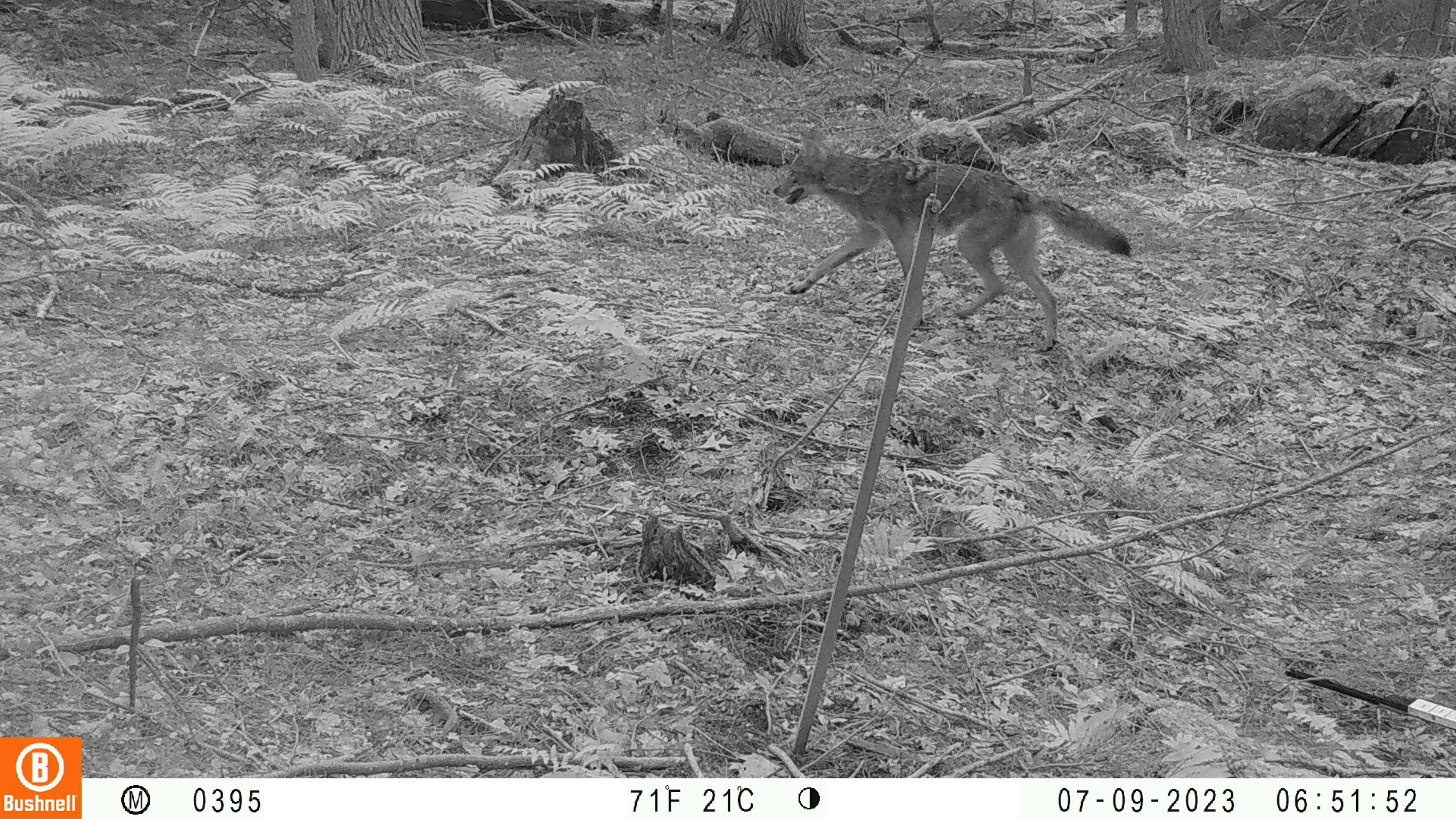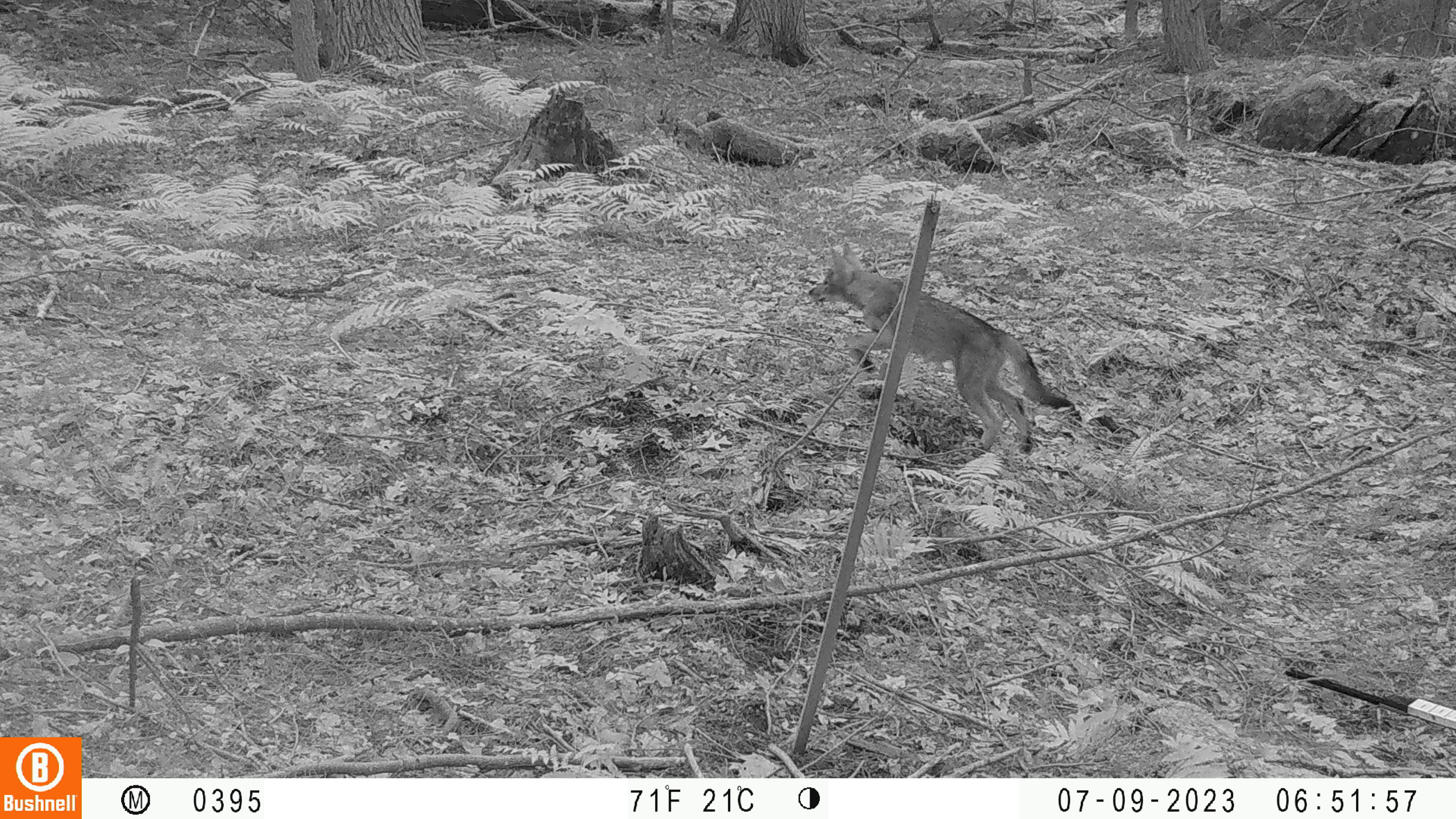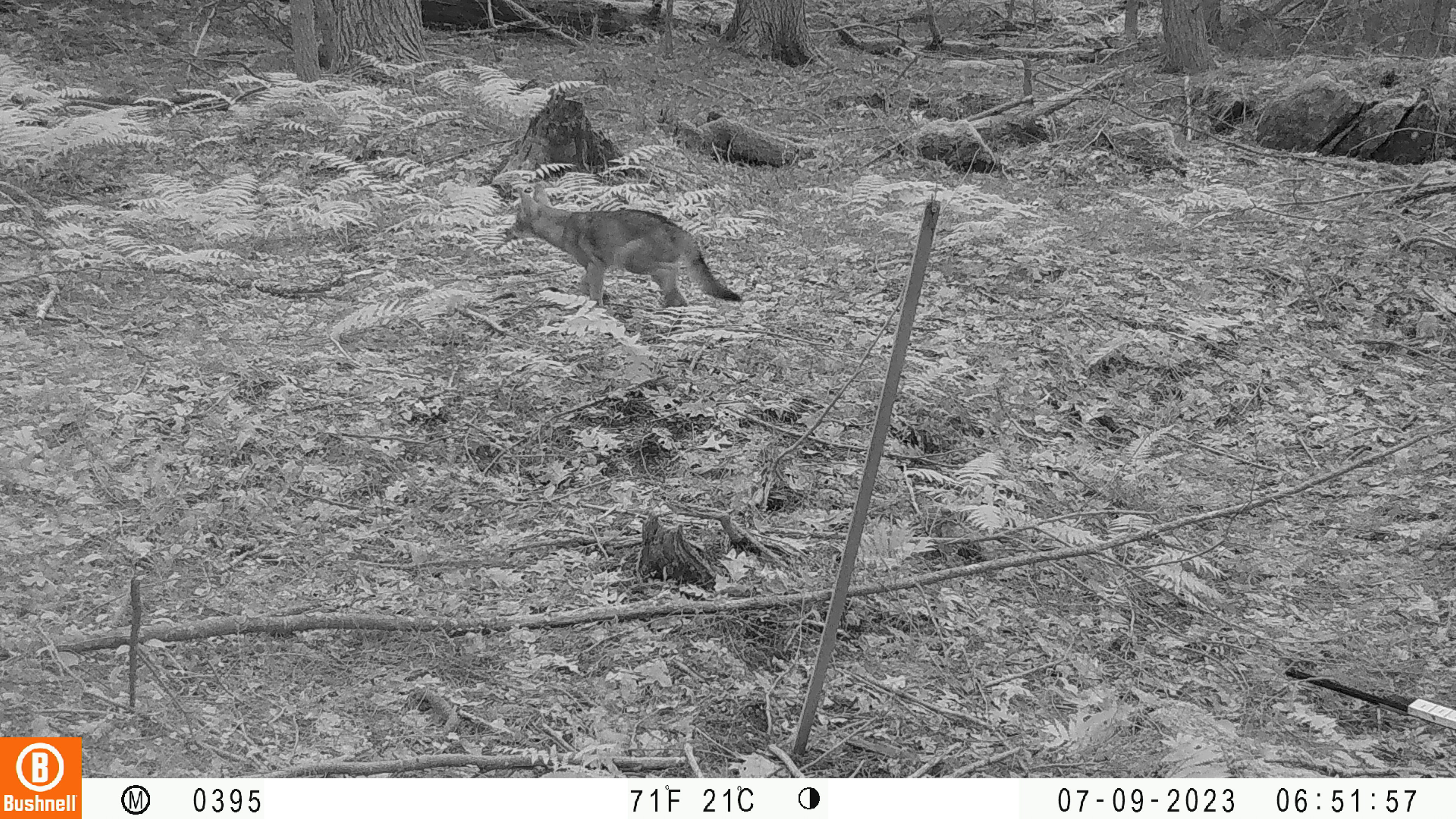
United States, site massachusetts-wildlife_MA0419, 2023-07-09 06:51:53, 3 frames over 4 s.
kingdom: Animalia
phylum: Chordata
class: Mammalia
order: Carnivora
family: Canidae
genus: Urocyon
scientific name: Urocyon cinereoargenteus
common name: gray fox